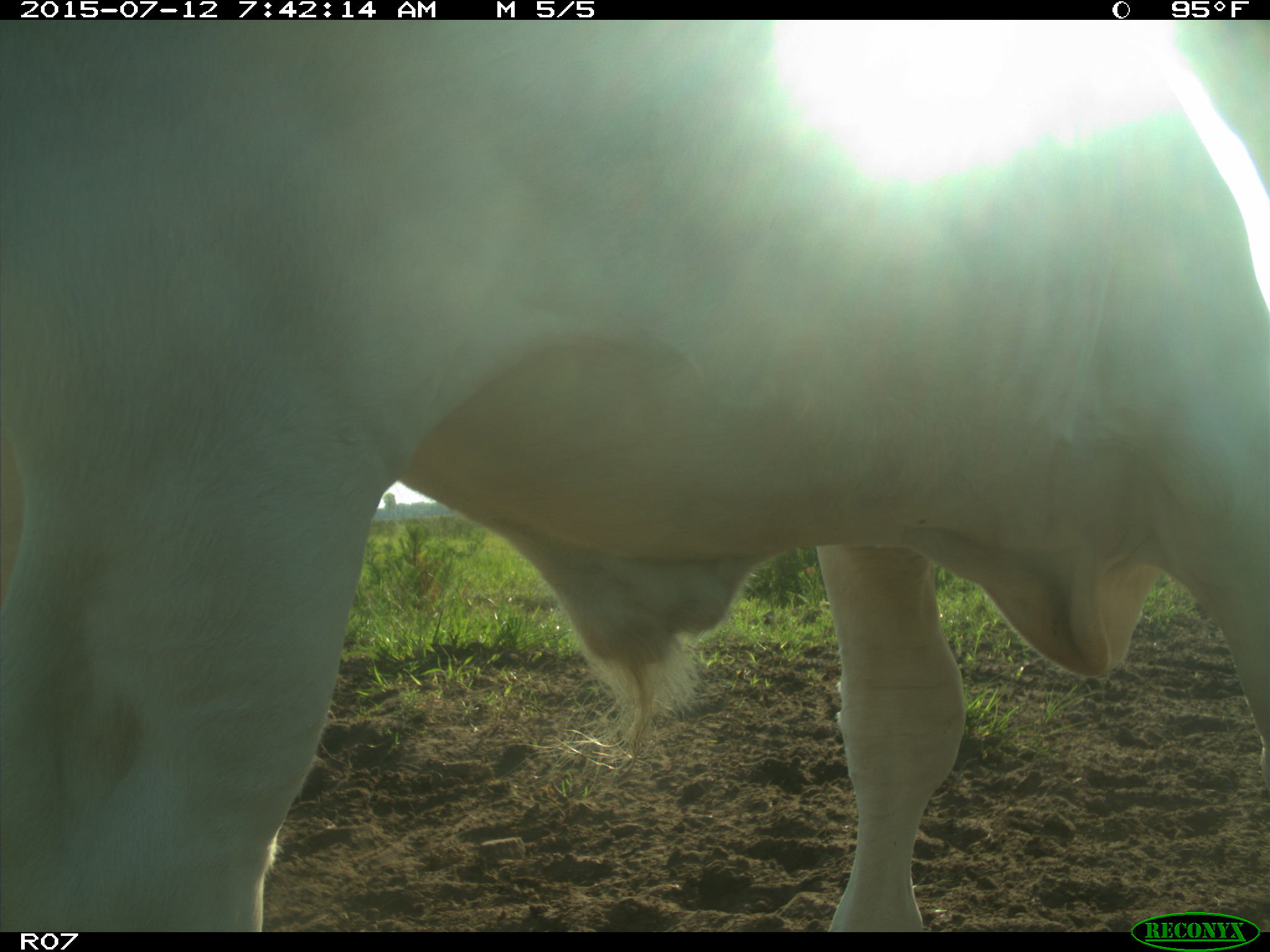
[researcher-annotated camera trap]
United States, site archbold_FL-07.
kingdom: Animalia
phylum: Chordata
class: Mammalia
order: Artiodactyla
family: Bovidae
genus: Bos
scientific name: Bos taurus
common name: domestic cow